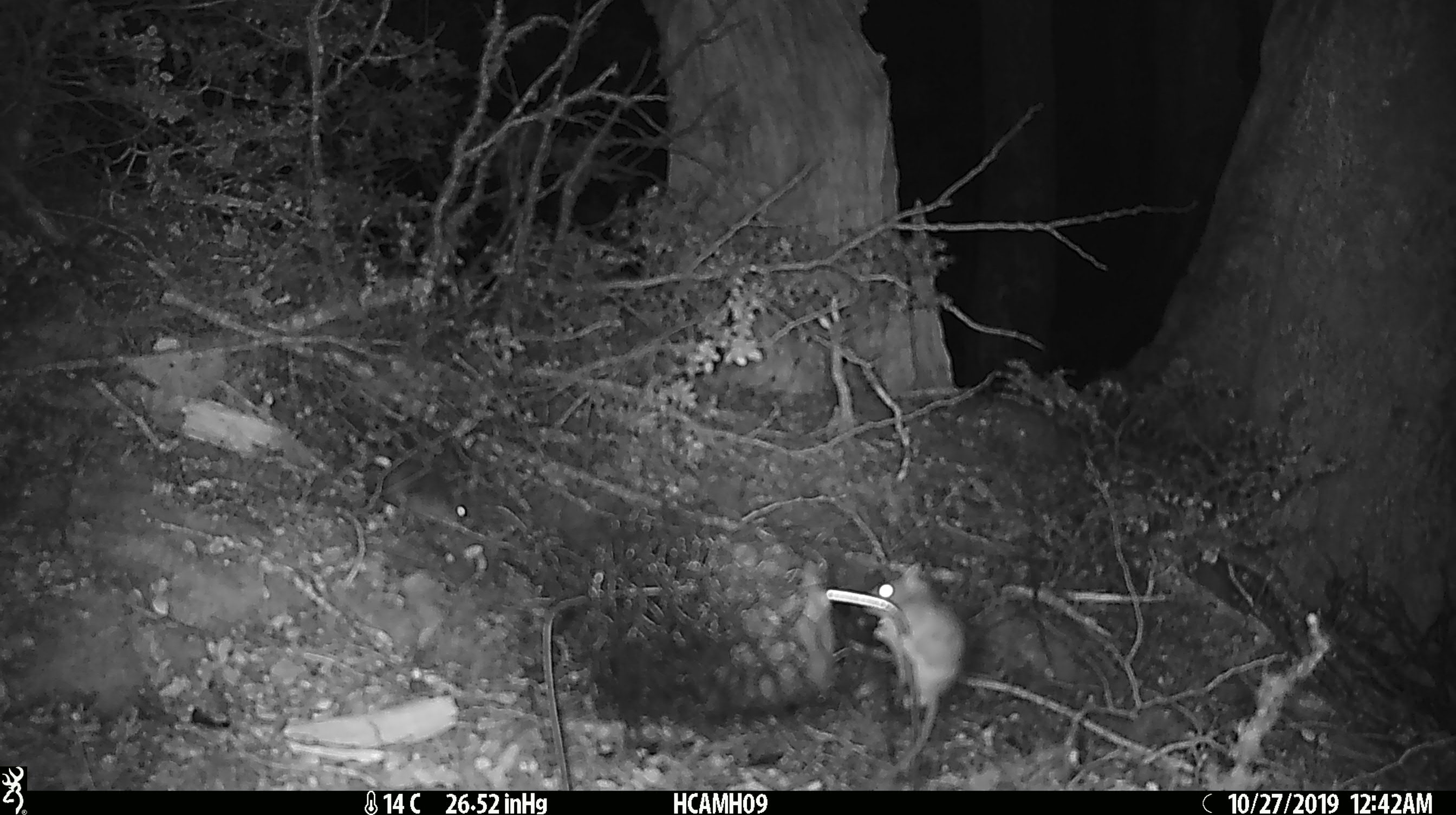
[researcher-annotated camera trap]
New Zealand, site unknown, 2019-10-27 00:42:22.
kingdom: Animalia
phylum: Chordata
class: Mammalia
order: Rodentia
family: Muridae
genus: Mus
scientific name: Mus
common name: mouse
Mouse (Mus).